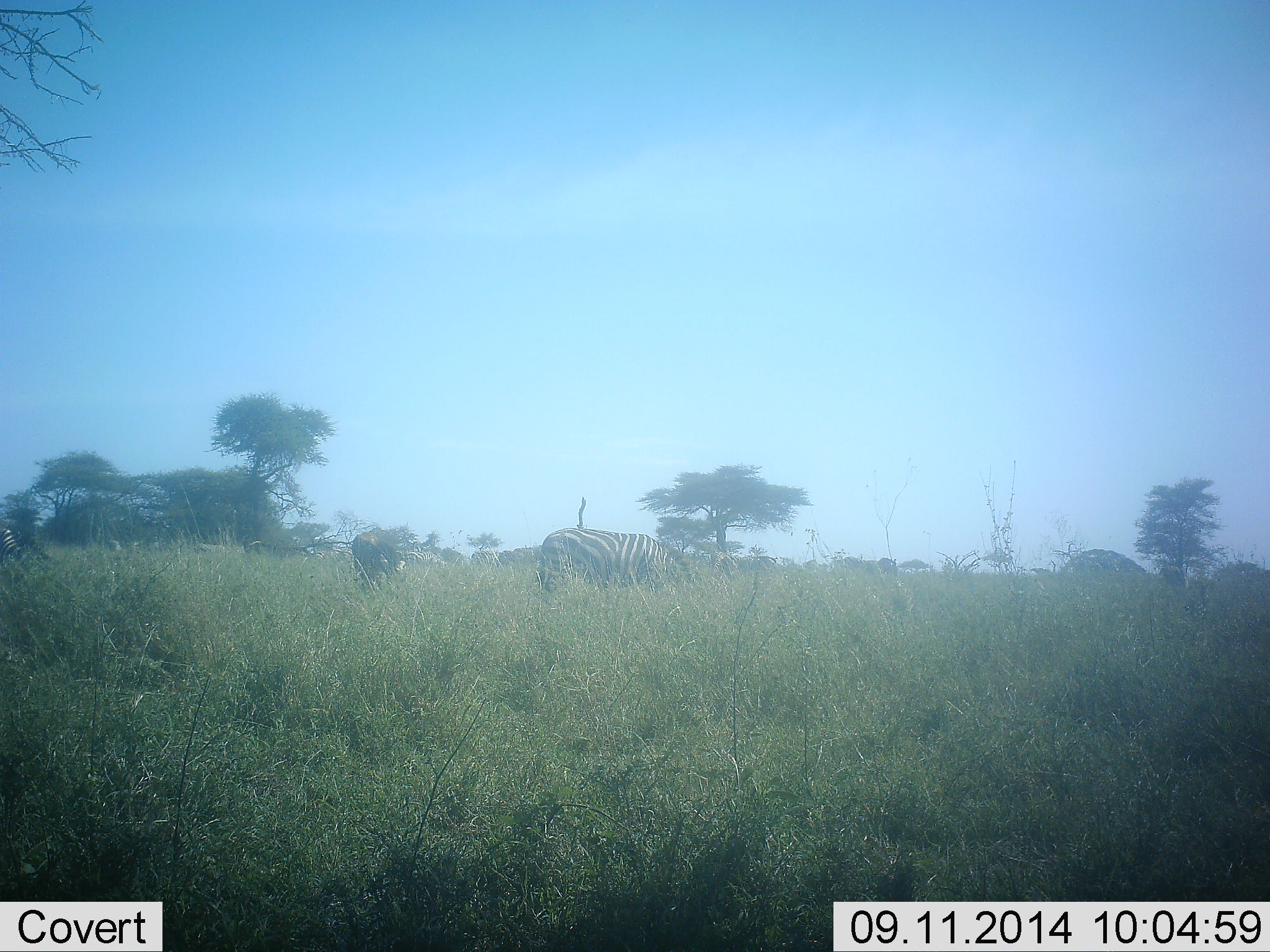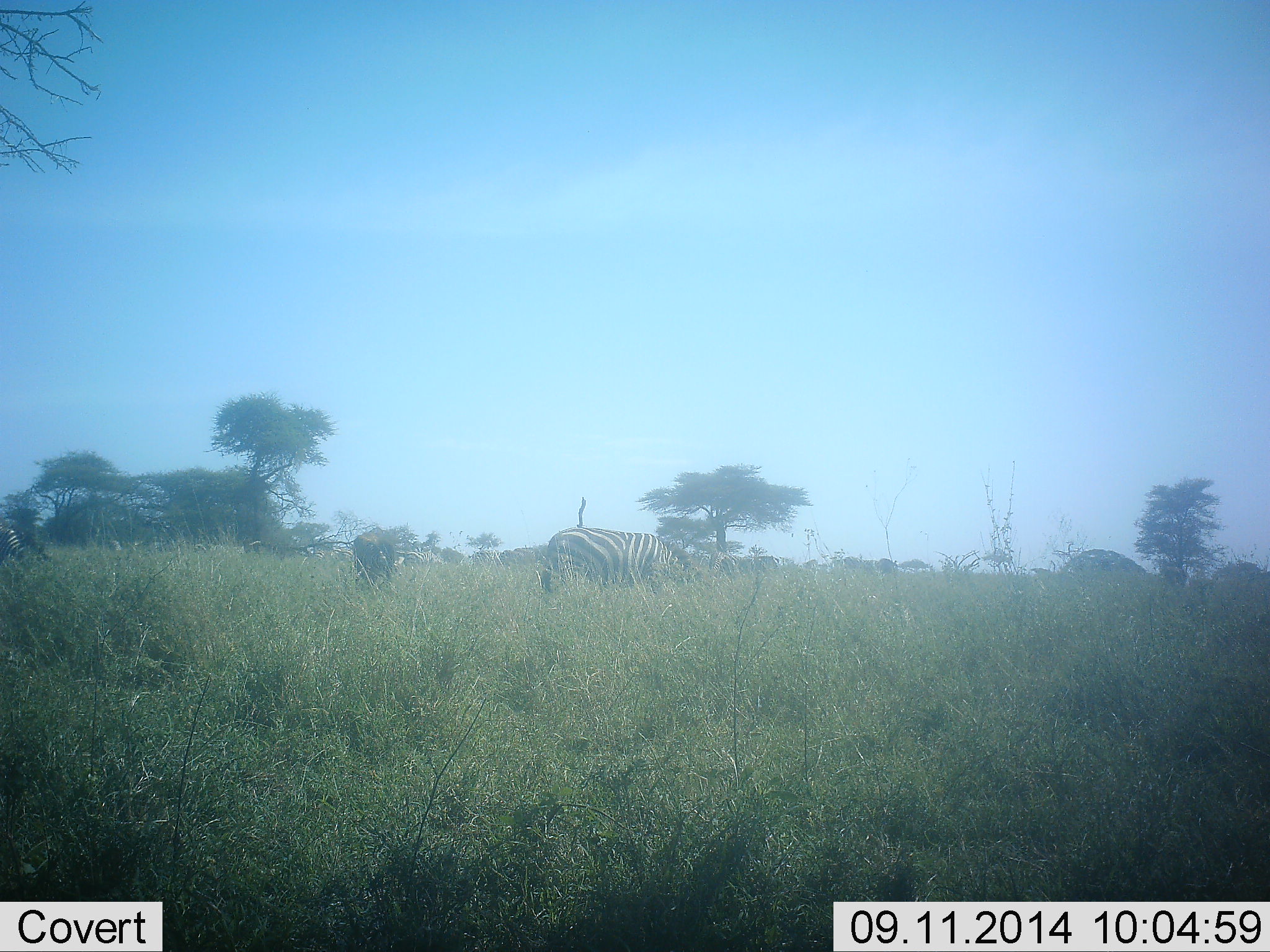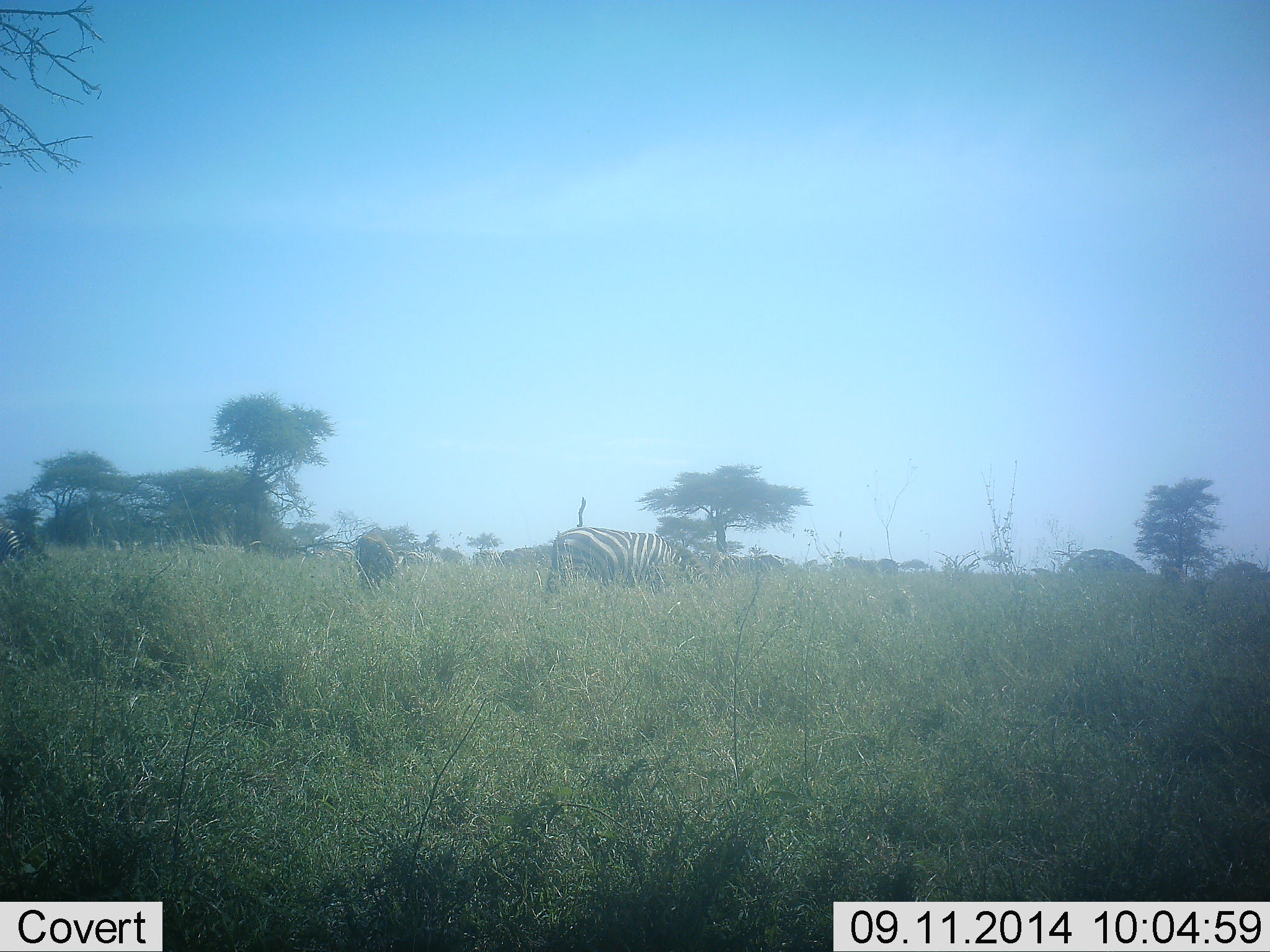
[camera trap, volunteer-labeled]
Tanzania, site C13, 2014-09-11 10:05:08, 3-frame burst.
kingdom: Animalia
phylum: Chordata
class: Mammalia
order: Perissodactyla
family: Equidae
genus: Equus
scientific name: Equus quagga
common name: plains zebra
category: zebra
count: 4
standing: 15%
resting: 0%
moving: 0%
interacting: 0%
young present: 0%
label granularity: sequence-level